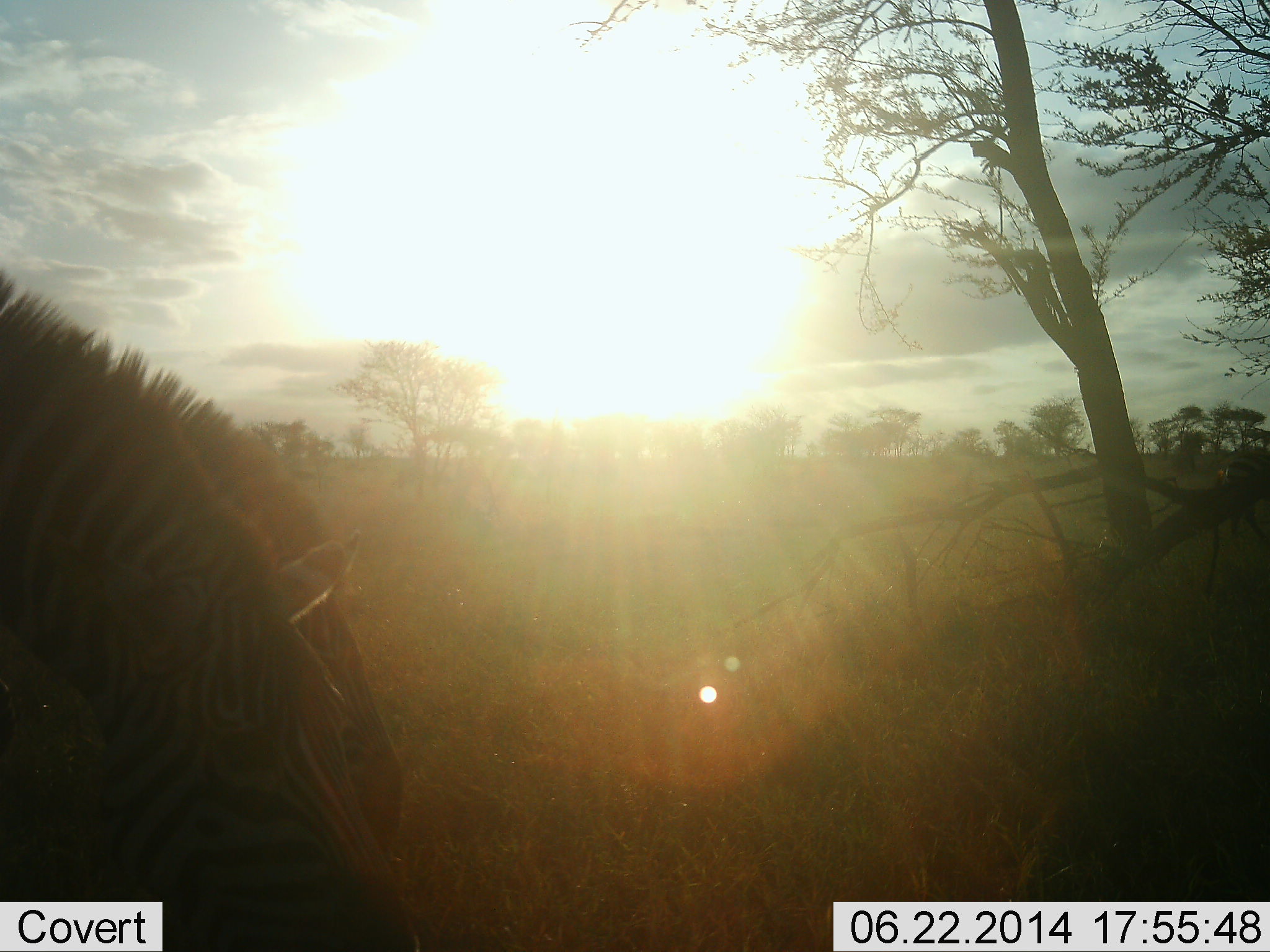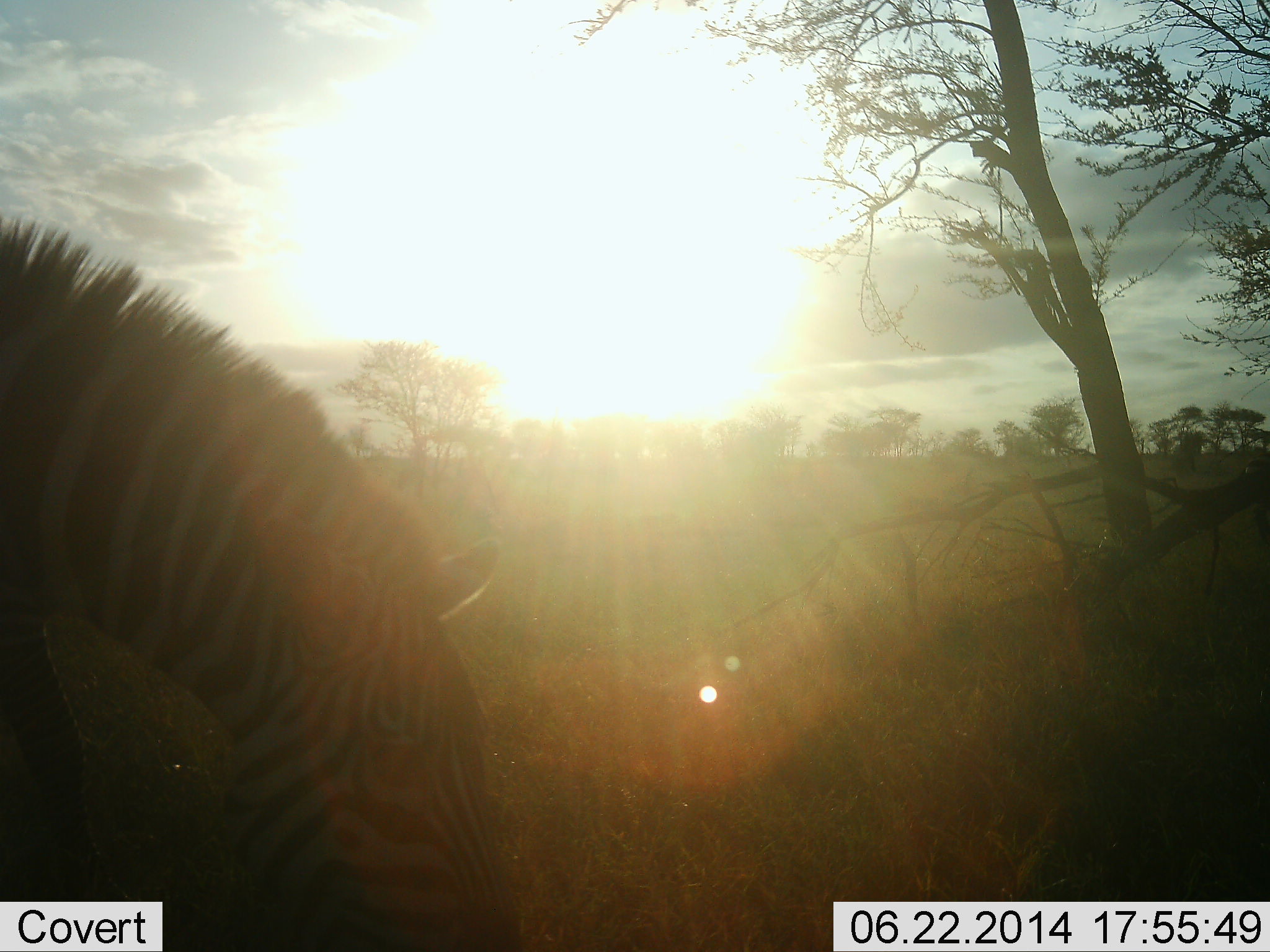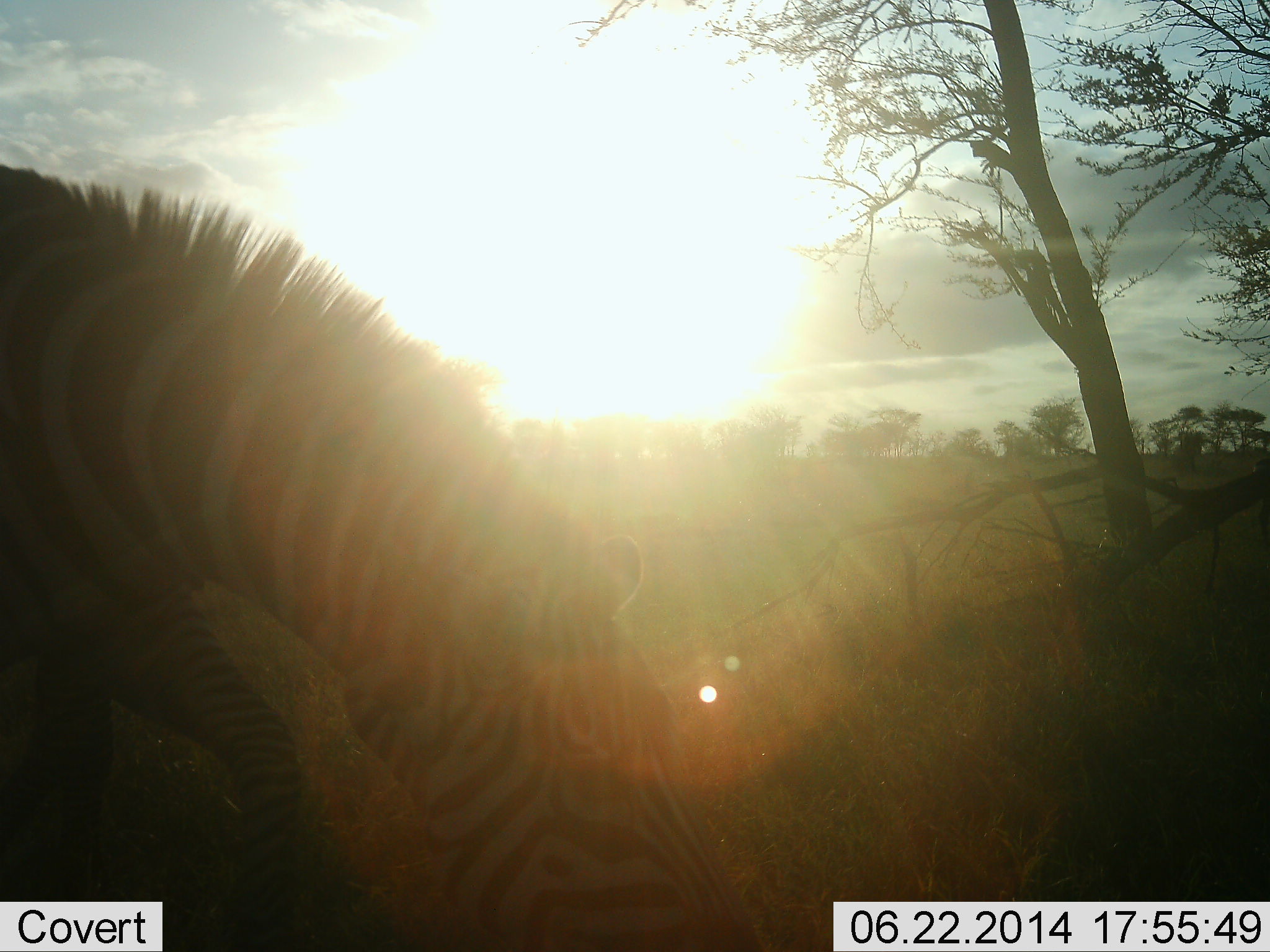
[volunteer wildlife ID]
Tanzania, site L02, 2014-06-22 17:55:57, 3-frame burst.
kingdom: Animalia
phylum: Chordata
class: Mammalia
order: Perissodactyla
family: Equidae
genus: Equus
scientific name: Equus quagga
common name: plains zebra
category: zebra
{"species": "zebra (plains zebra) (Equus quagga)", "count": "1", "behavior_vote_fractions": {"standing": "30%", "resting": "0%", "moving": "20%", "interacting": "0%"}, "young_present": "0%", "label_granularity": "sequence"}